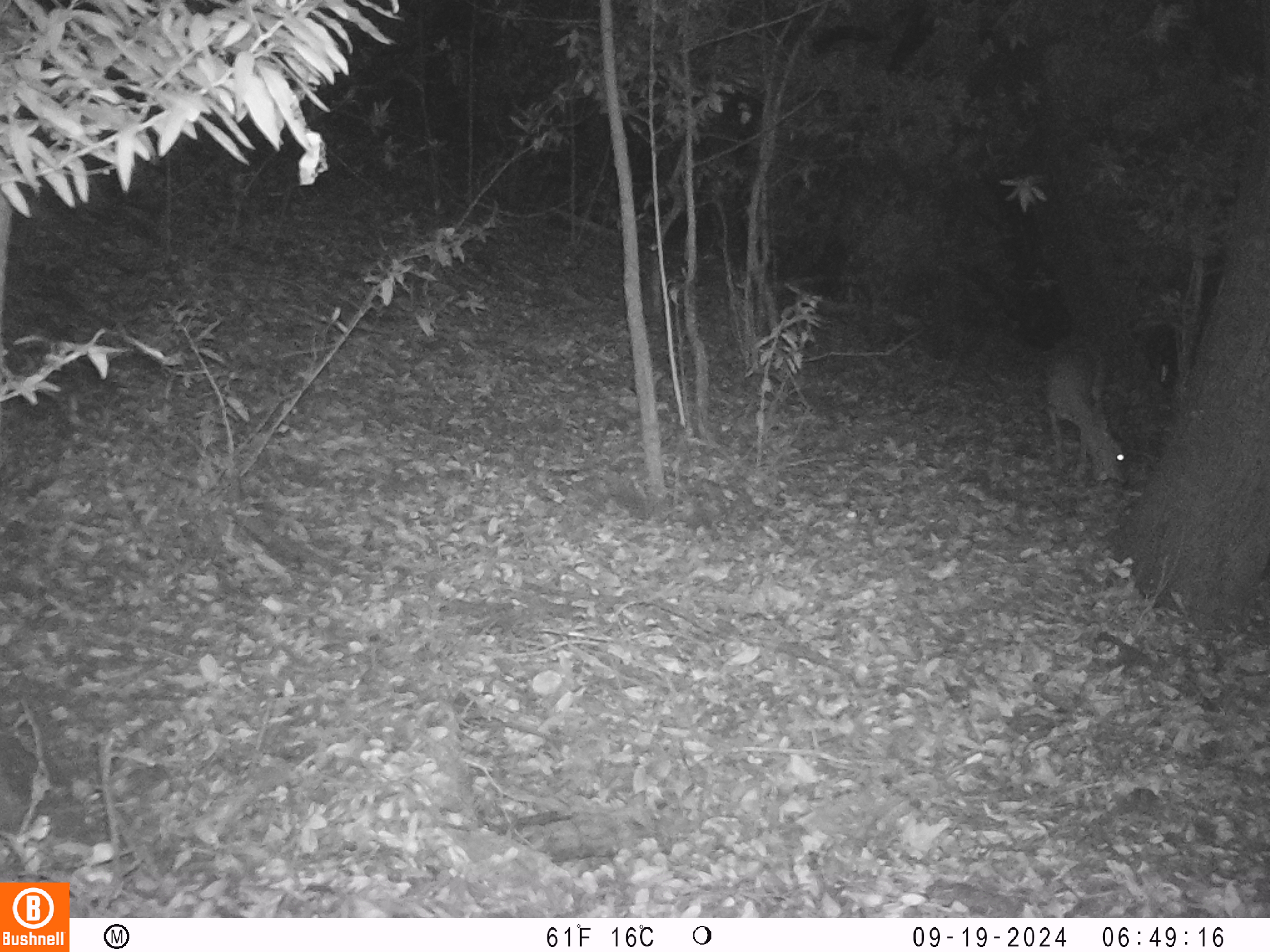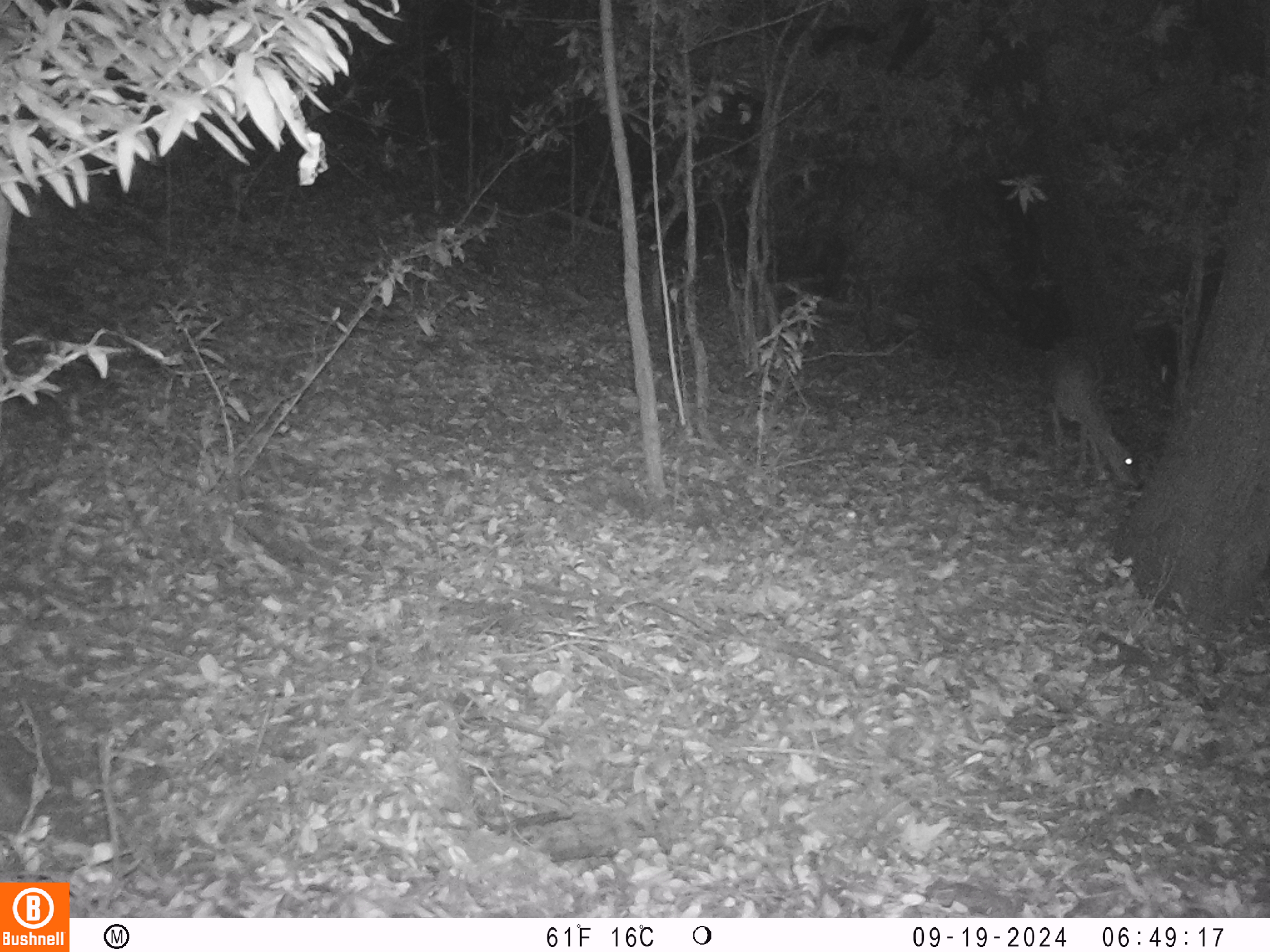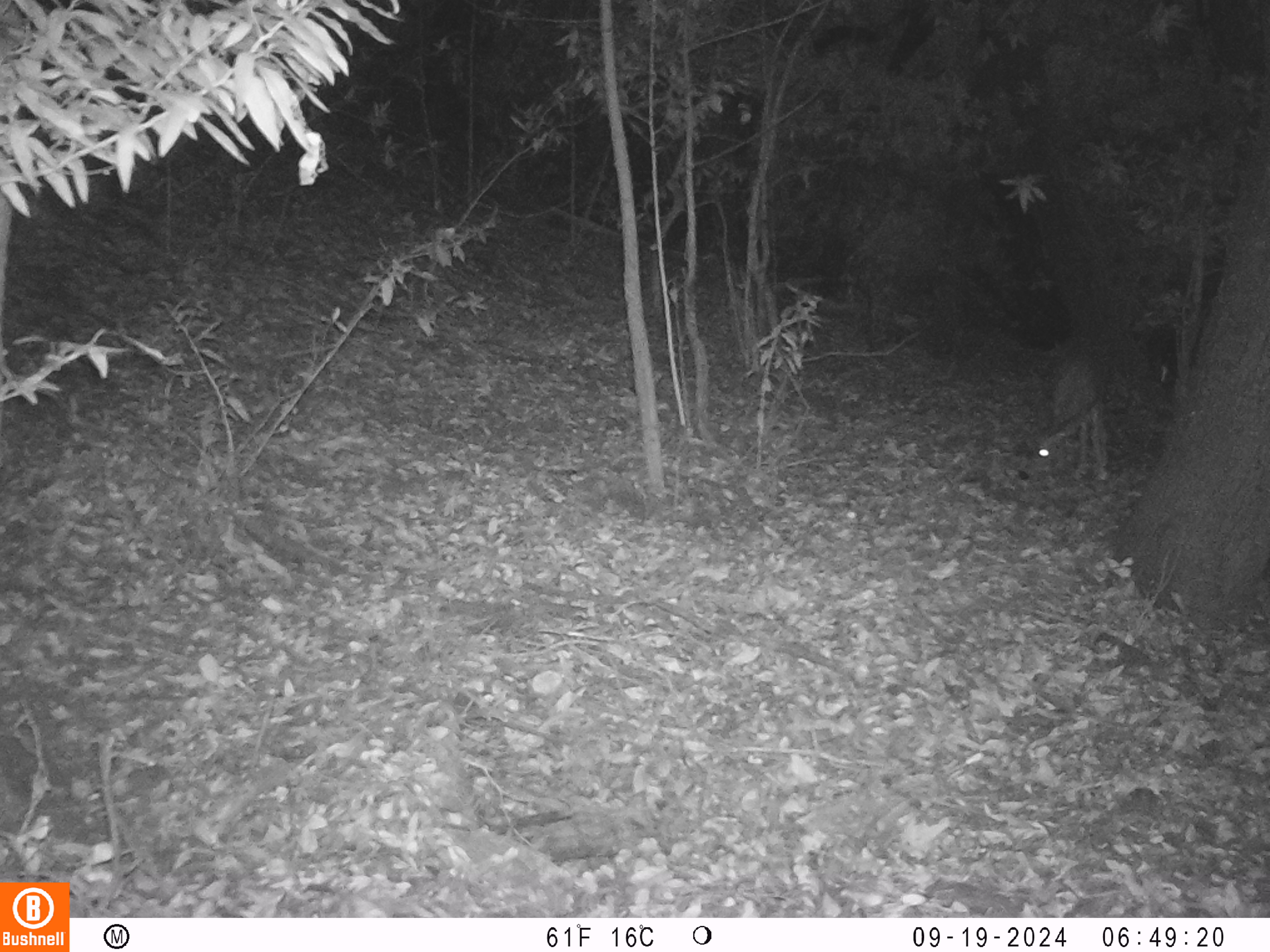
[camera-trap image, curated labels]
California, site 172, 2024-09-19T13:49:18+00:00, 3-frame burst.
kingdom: Animalia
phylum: Chordata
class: Mammalia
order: Artiodactyla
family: Cervidae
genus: Odocoileus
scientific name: Odocoileus hemionus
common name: mule deer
Mule deer (Odocoileus hemionus).